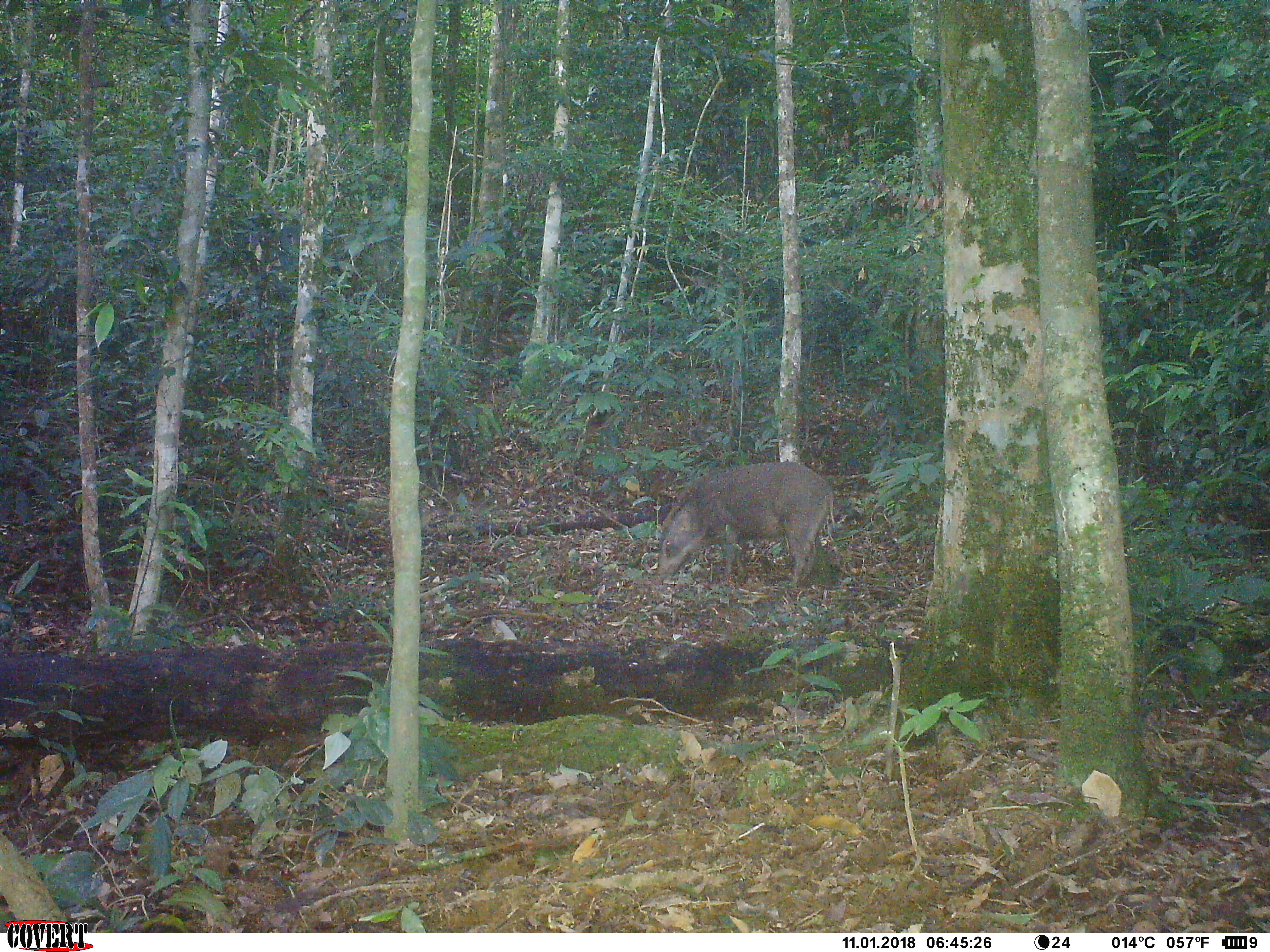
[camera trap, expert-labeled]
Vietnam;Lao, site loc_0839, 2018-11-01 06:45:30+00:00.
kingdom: Animalia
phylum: Chordata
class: Mammalia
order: Artiodactyla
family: Suidae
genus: Sus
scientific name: Sus scrofa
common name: eurasian wild pig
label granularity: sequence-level